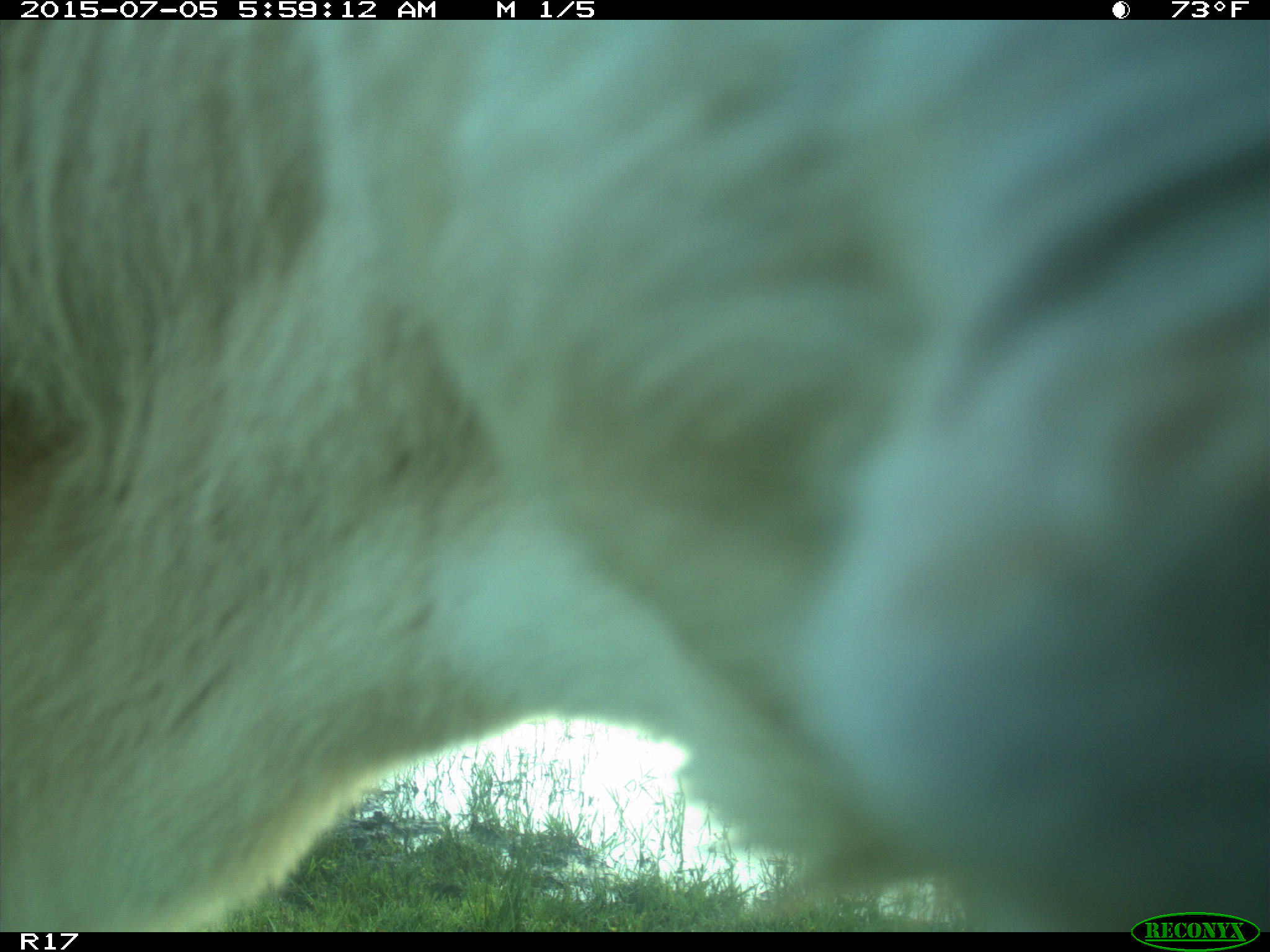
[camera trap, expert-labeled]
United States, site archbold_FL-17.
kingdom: Animalia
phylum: Chordata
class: Mammalia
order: Artiodactyla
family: Bovidae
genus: Bos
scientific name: Bos taurus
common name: domestic cow